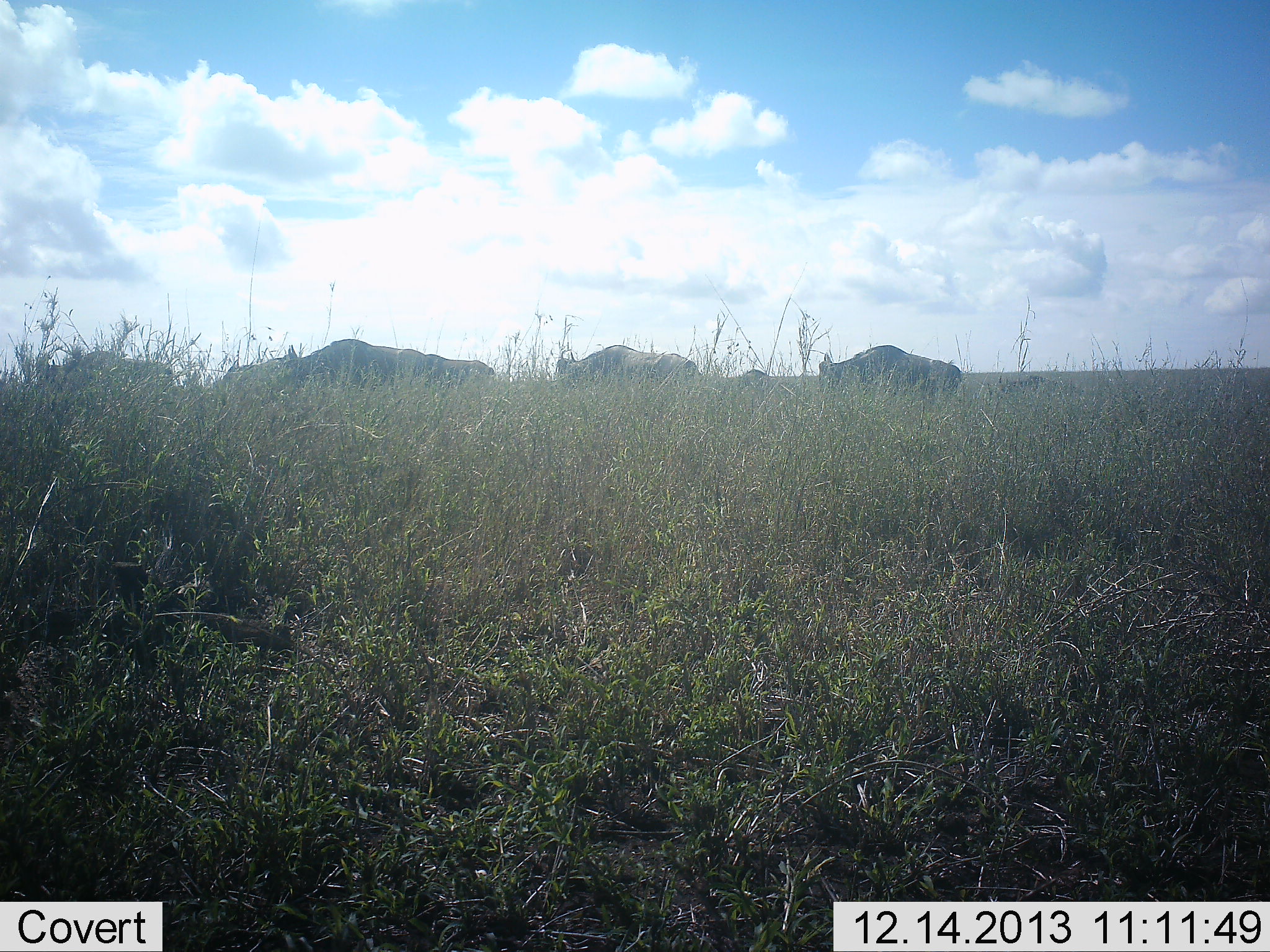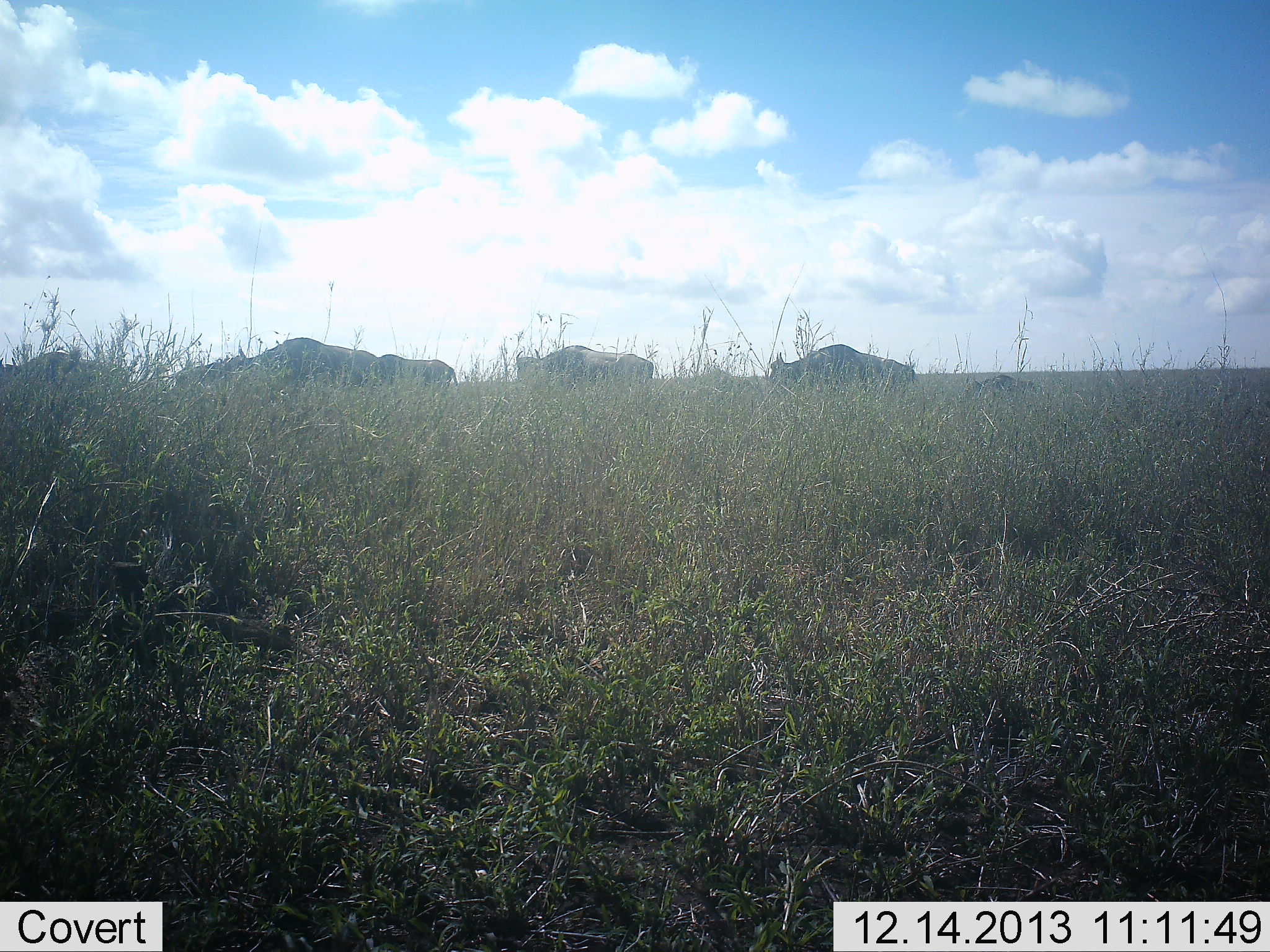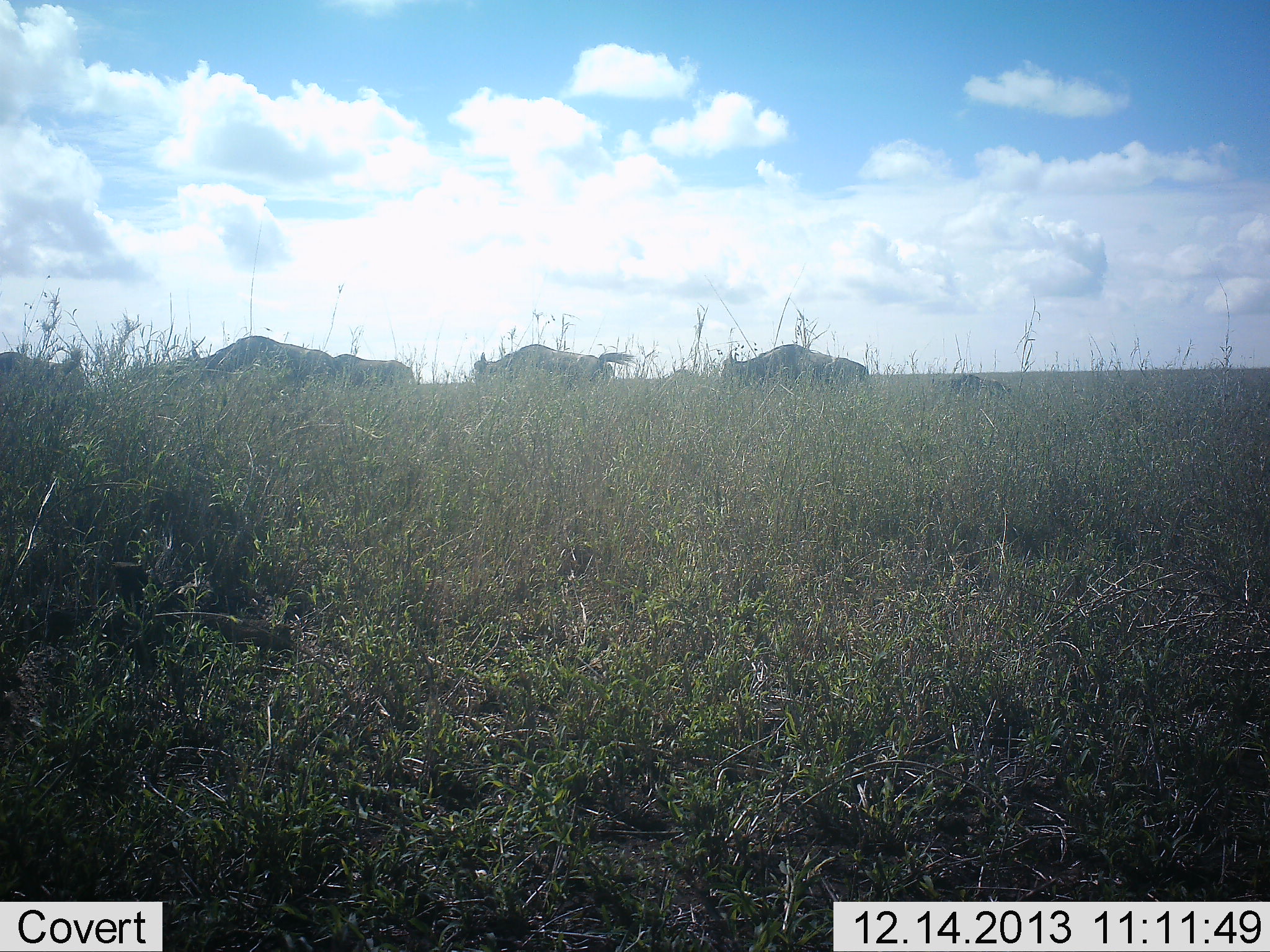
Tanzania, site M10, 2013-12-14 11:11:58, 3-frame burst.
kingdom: Animalia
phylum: Chordata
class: Mammalia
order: Artiodactyla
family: Bovidae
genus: Connochaetes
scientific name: Connochaetes taurinus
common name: blue wildebeest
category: wildebeest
Wildebeest (blue wildebeest) (Connochaetes taurinus), count 6. Behavior (volunteer vote fractions): standing 10%, resting 0%, moving 100%, interacting 0%. Young present (vote fraction): 30%. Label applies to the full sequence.